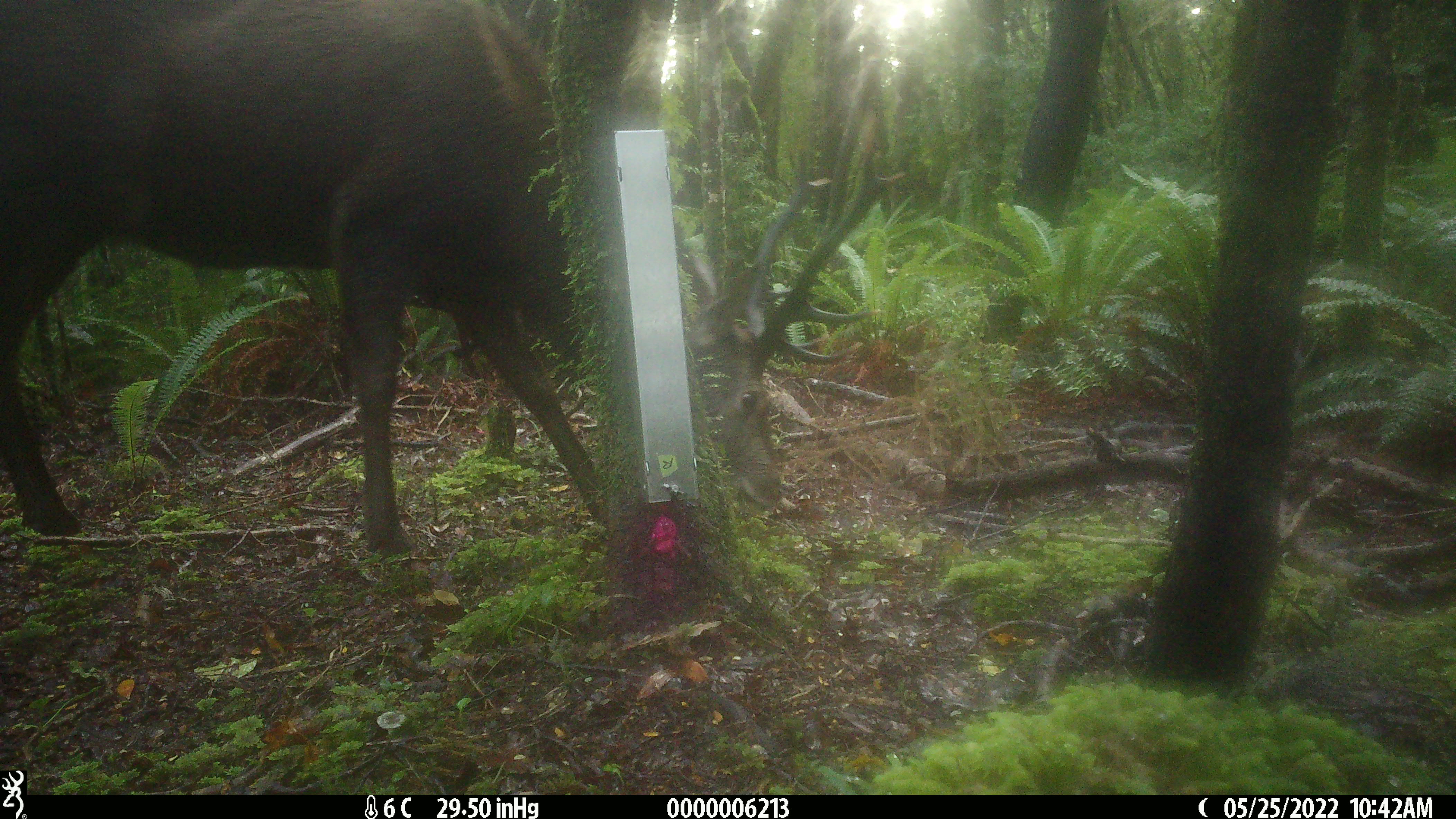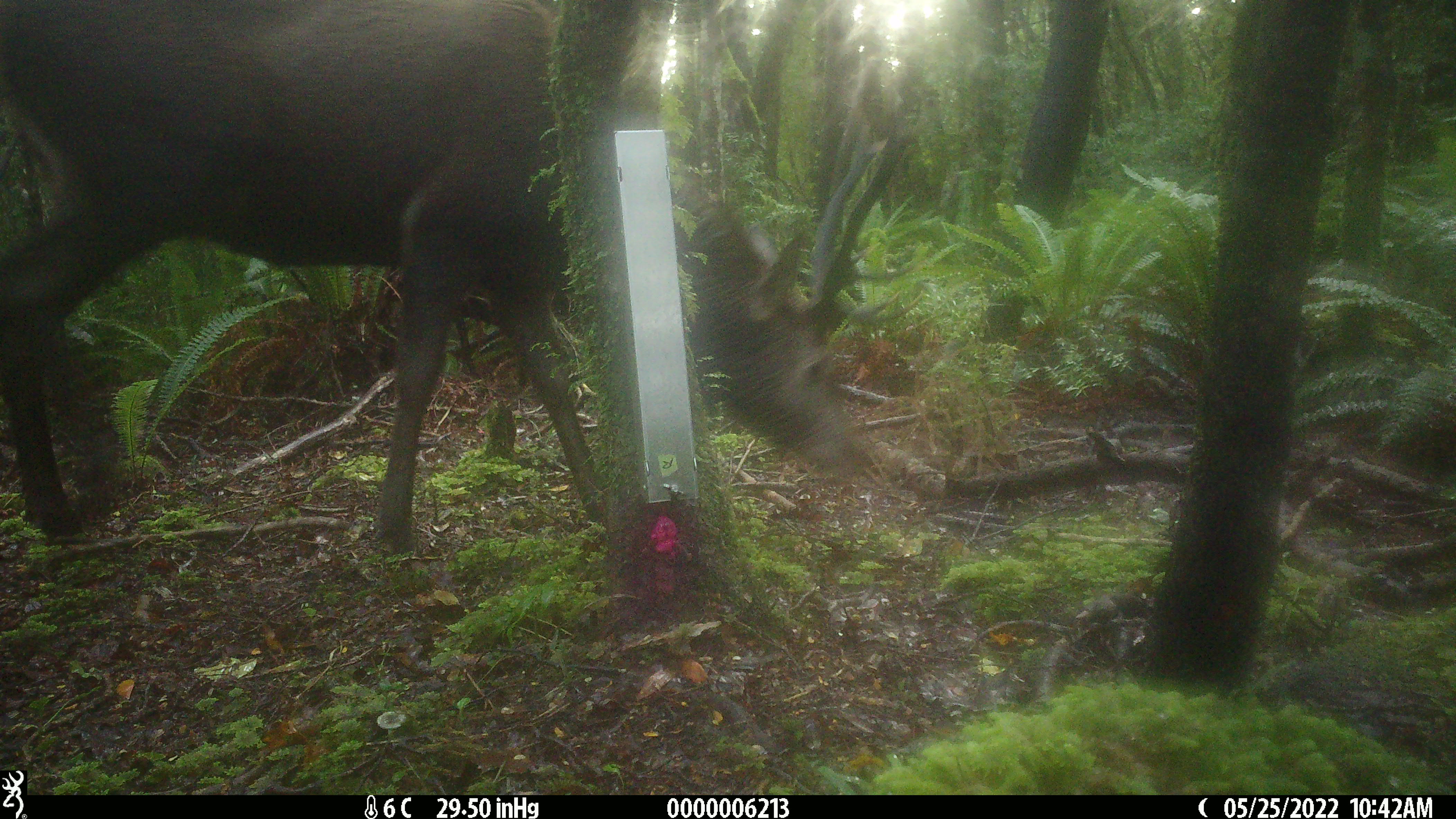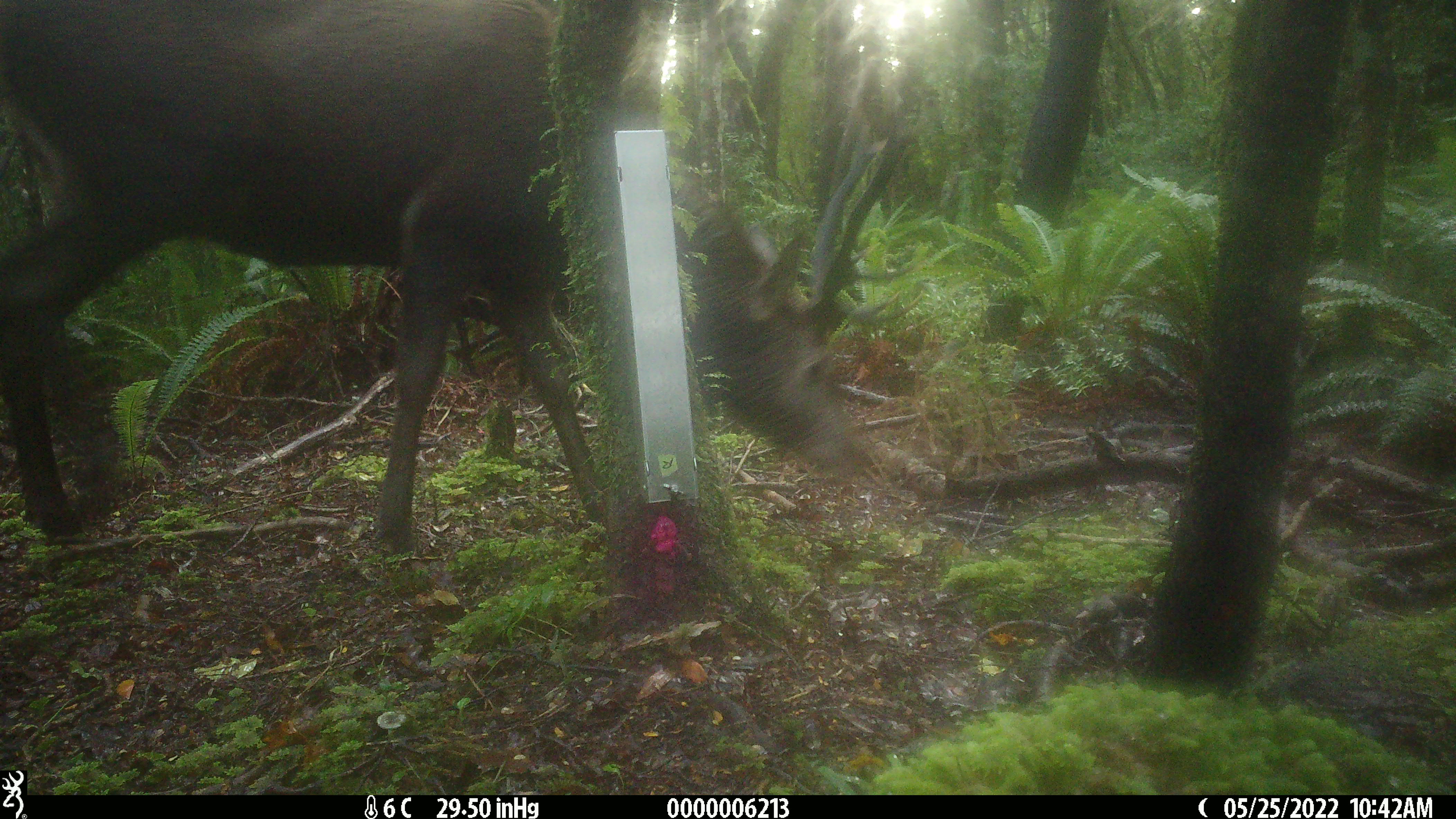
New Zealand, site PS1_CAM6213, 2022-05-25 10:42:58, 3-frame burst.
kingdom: Animalia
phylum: Chordata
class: Mammalia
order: Artiodactyla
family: Cervidae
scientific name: Cervidae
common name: deer